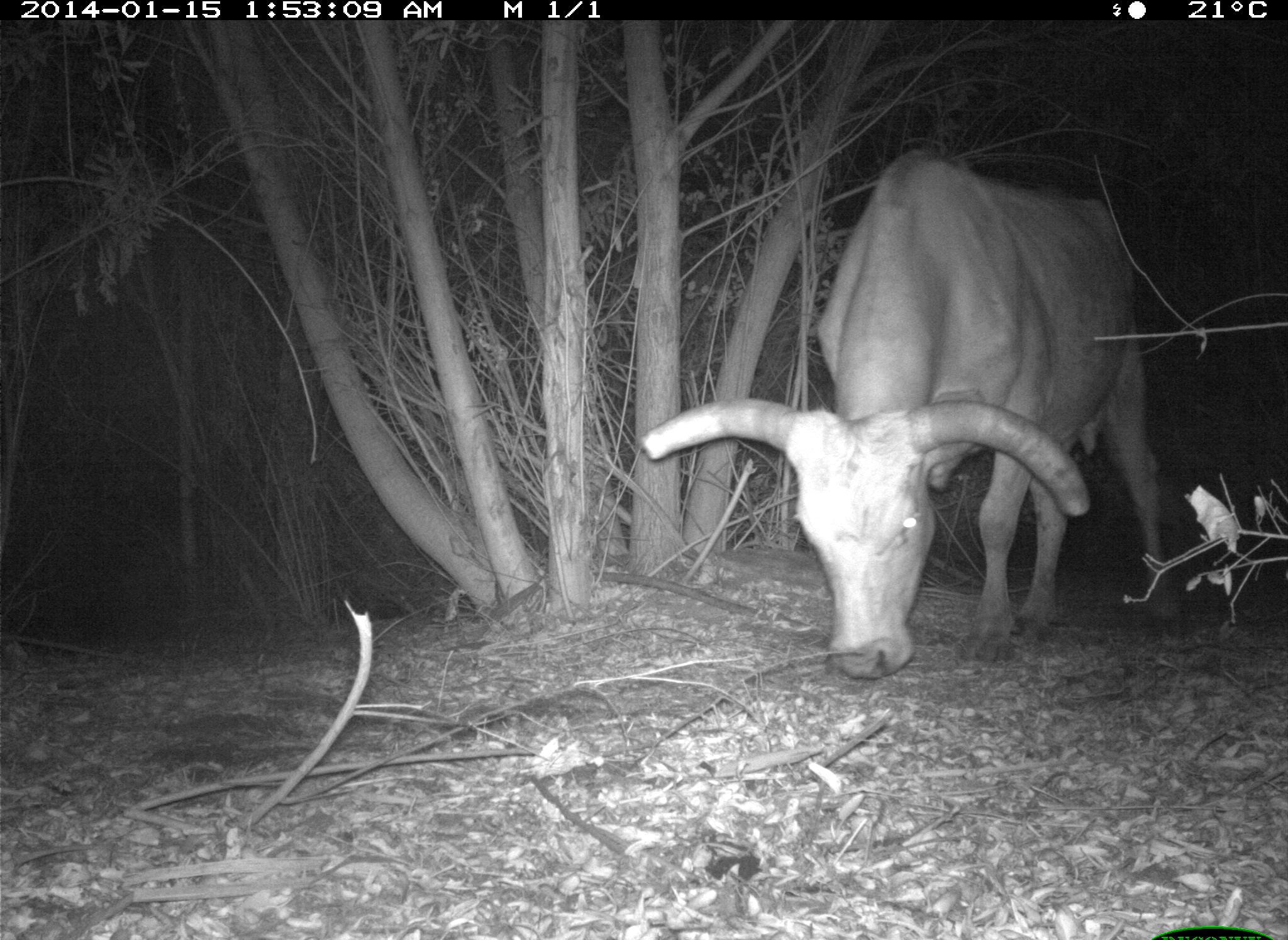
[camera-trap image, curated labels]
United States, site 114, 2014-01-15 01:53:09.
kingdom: Animalia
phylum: Chordata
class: Mammalia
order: Artiodactyla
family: Bovidae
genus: Bos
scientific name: Bos taurus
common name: cow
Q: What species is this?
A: Cow (Bos taurus).